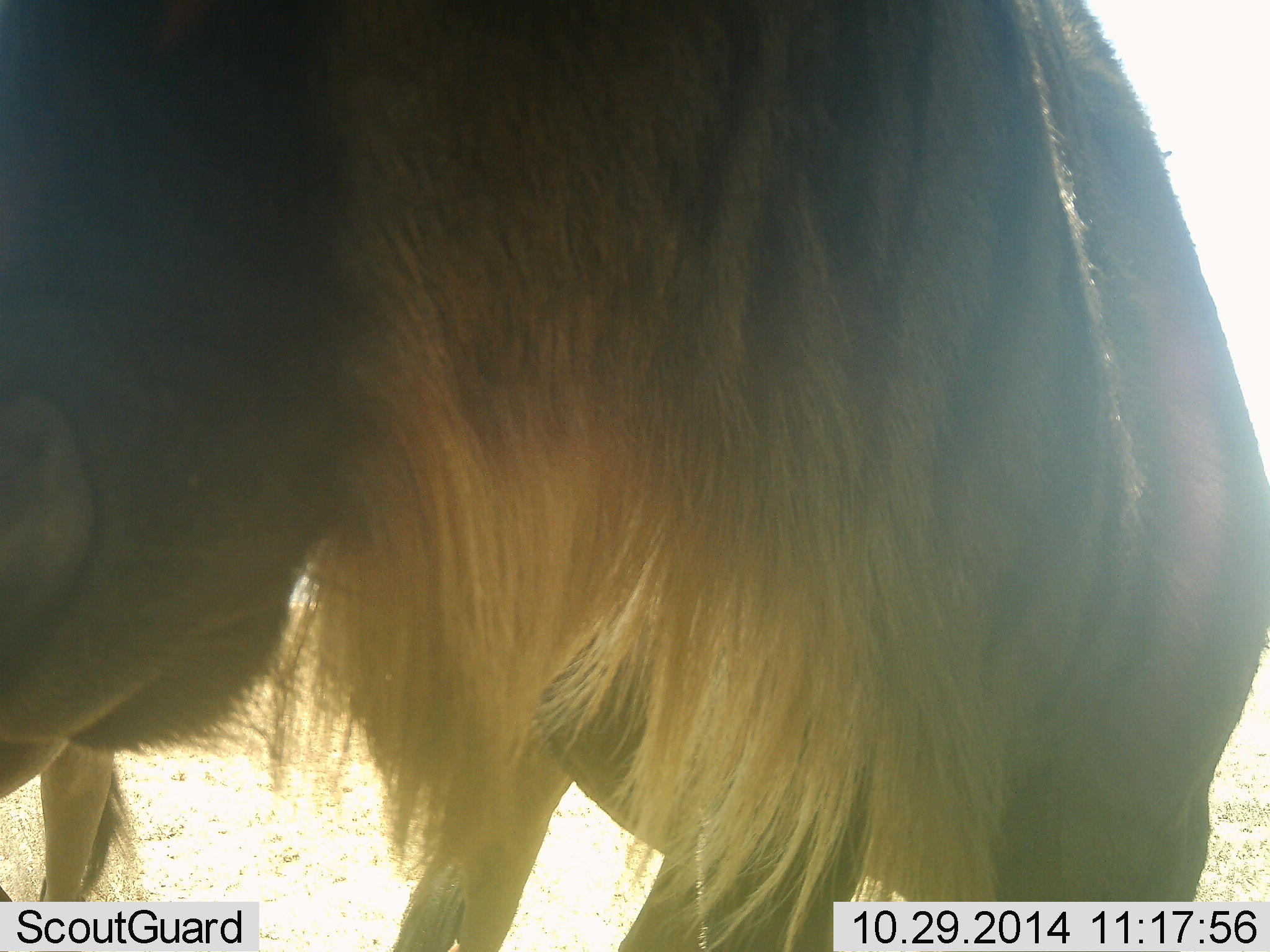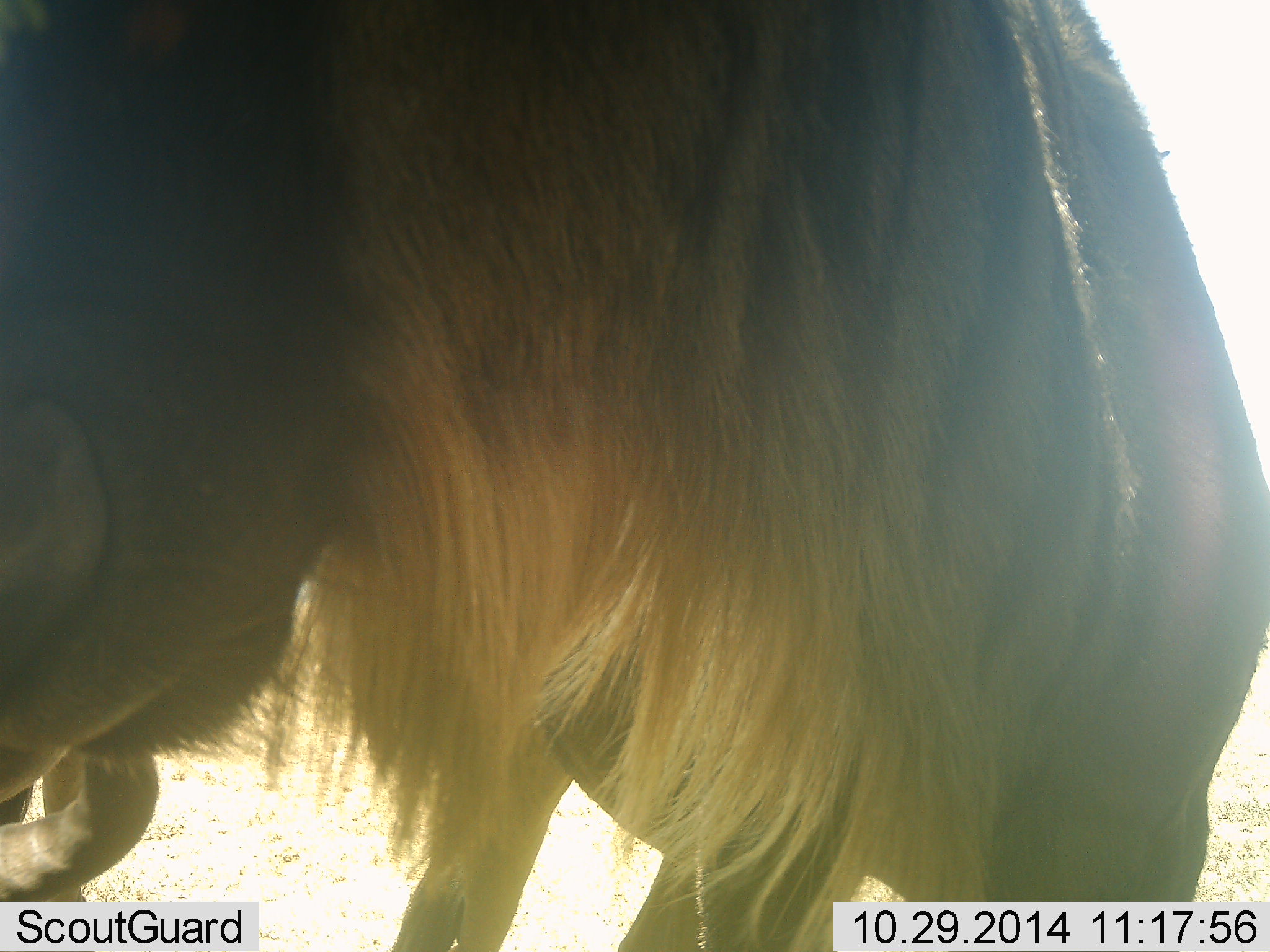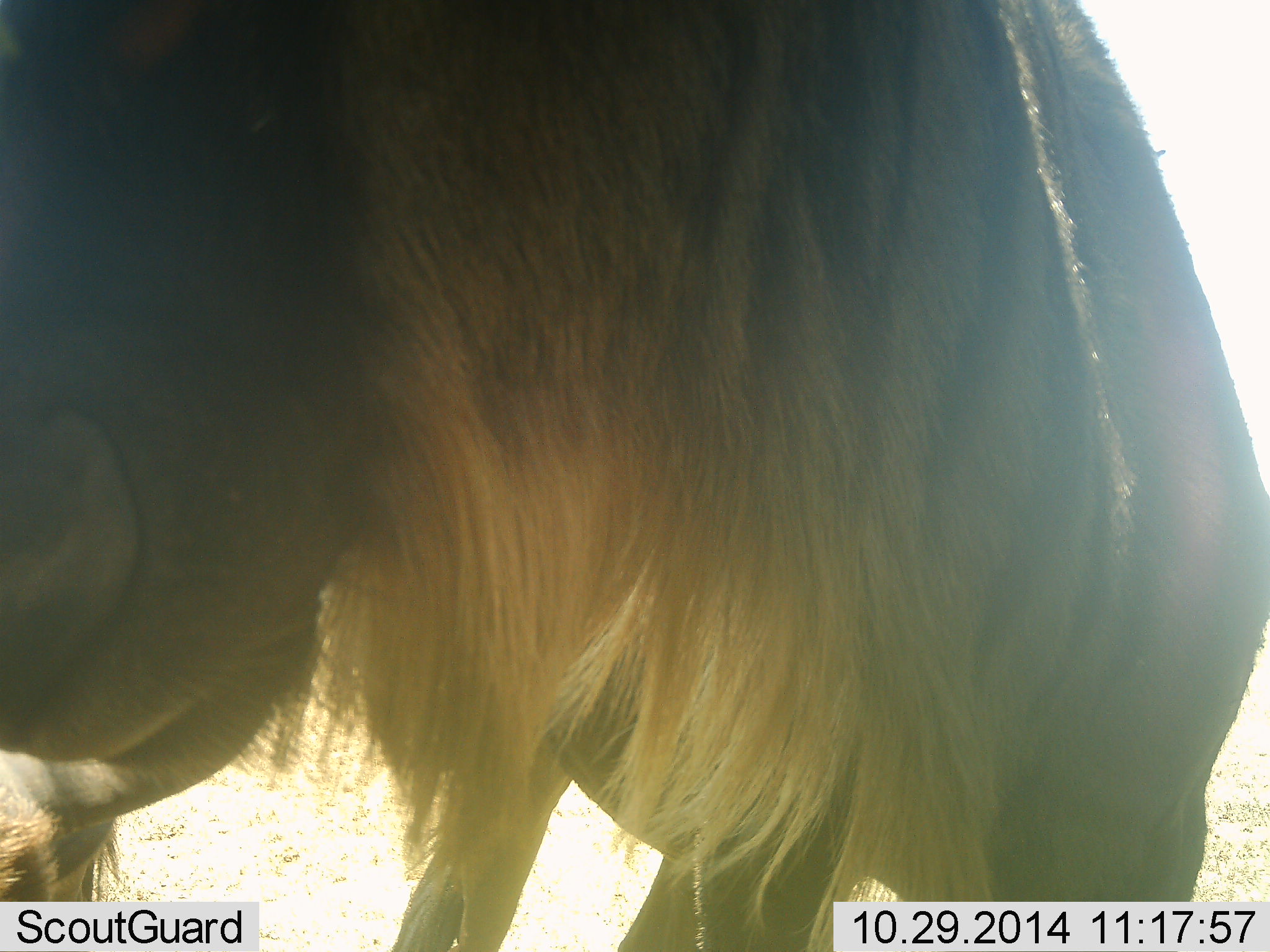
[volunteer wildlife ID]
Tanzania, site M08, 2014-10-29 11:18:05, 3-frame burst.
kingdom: Animalia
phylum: Chordata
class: Mammalia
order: Artiodactyla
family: Bovidae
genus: Connochaetes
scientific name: Connochaetes taurinus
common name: blue wildebeest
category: wildebeest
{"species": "wildebeest (blue wildebeest) (Connochaetes taurinus)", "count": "2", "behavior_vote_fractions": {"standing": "90%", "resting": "10%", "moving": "0%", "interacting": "0%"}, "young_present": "0%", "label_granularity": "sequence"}